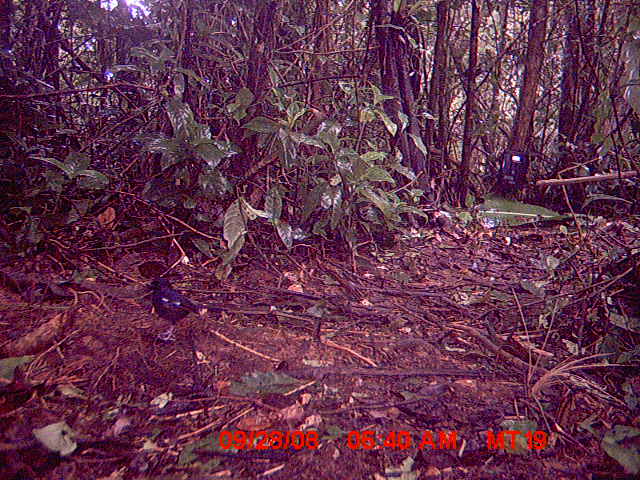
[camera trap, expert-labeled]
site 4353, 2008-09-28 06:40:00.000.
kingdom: Animalia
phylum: Chordata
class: Aves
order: Passeriformes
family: Muscicapidae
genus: Copsychus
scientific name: Copsychus albospecularis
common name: madagascar magpie-robin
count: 1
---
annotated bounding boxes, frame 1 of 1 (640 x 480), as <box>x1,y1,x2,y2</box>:
copsychus albospecularis: <box>143,277,229,341</box>